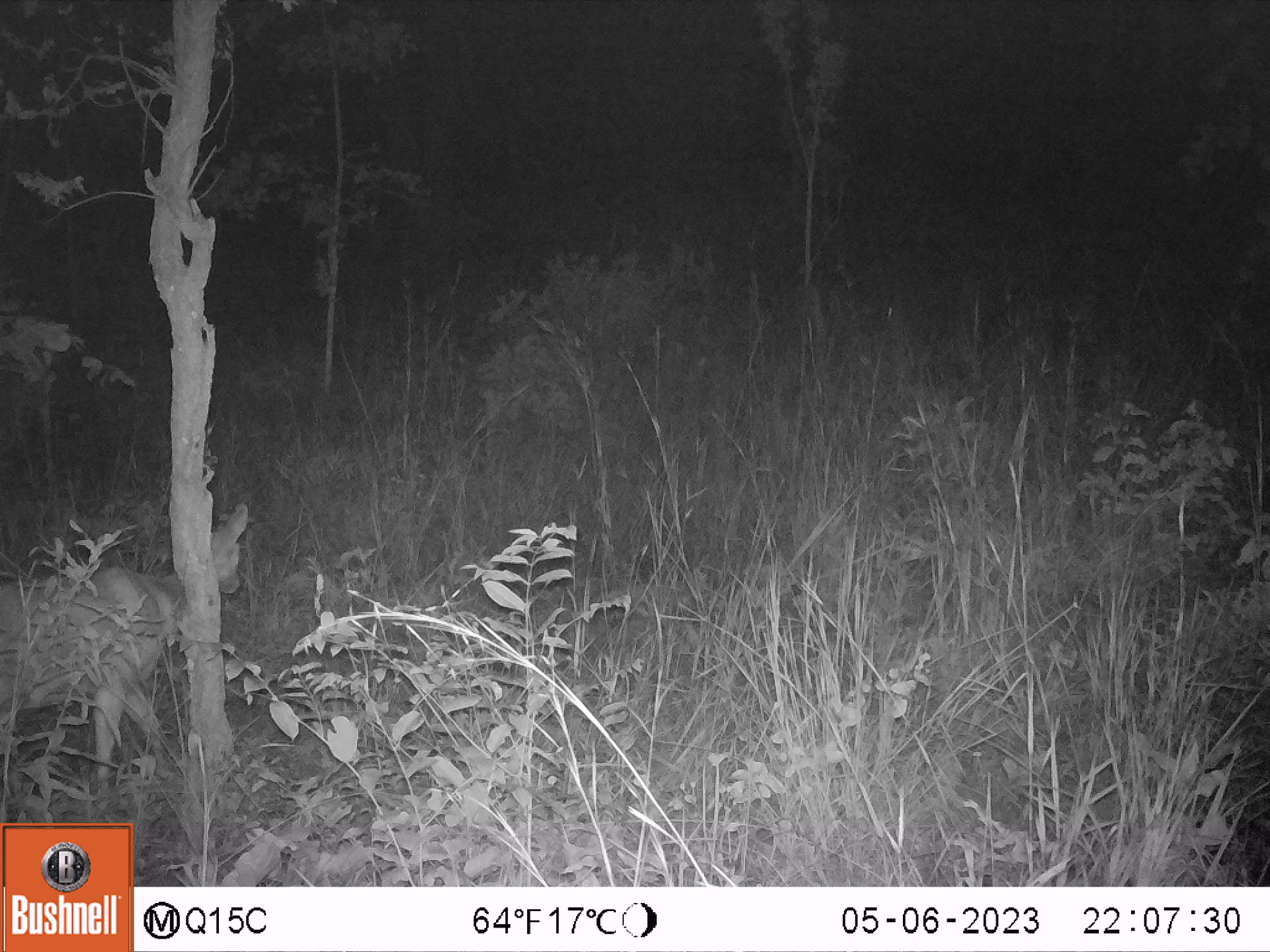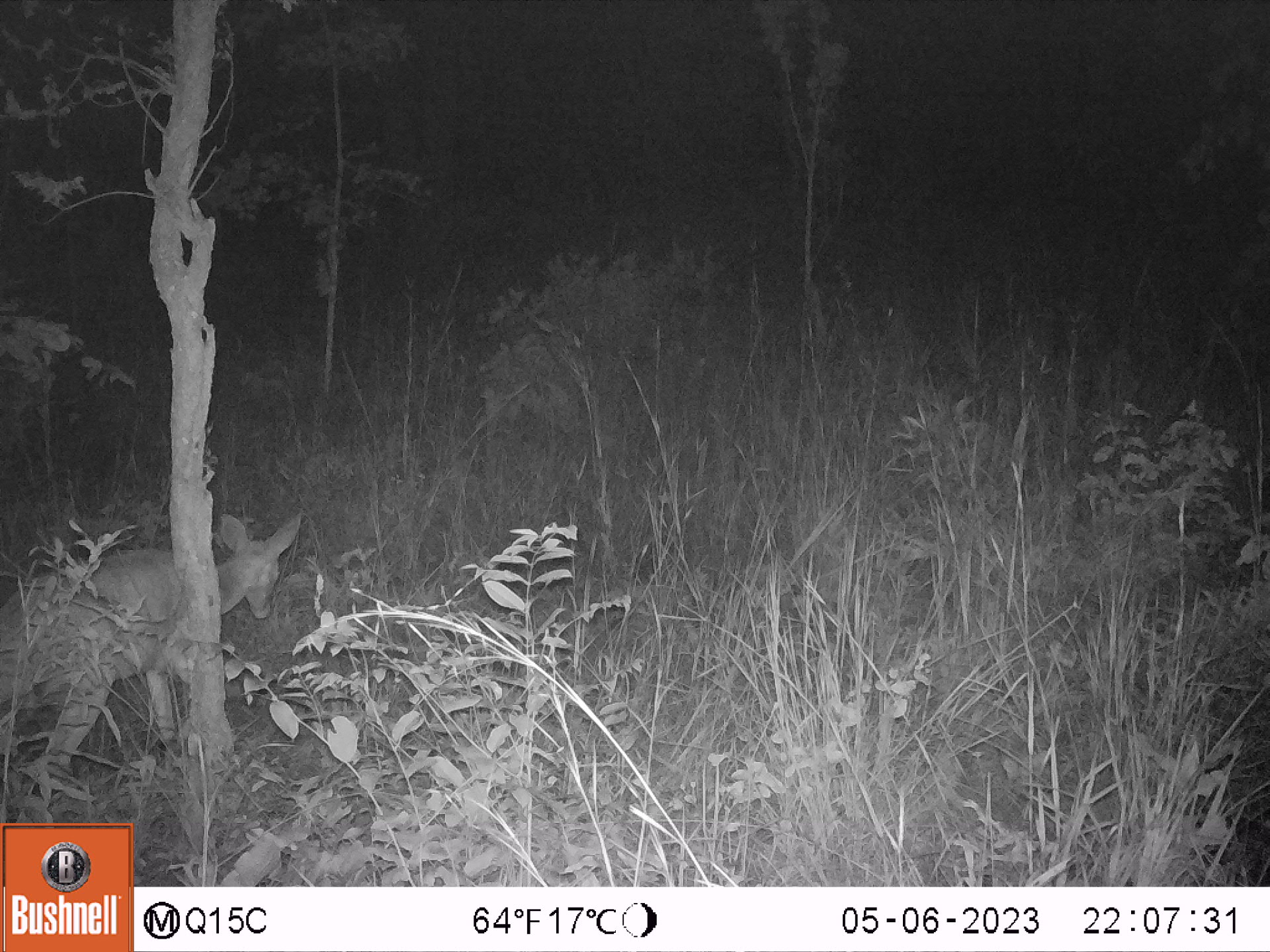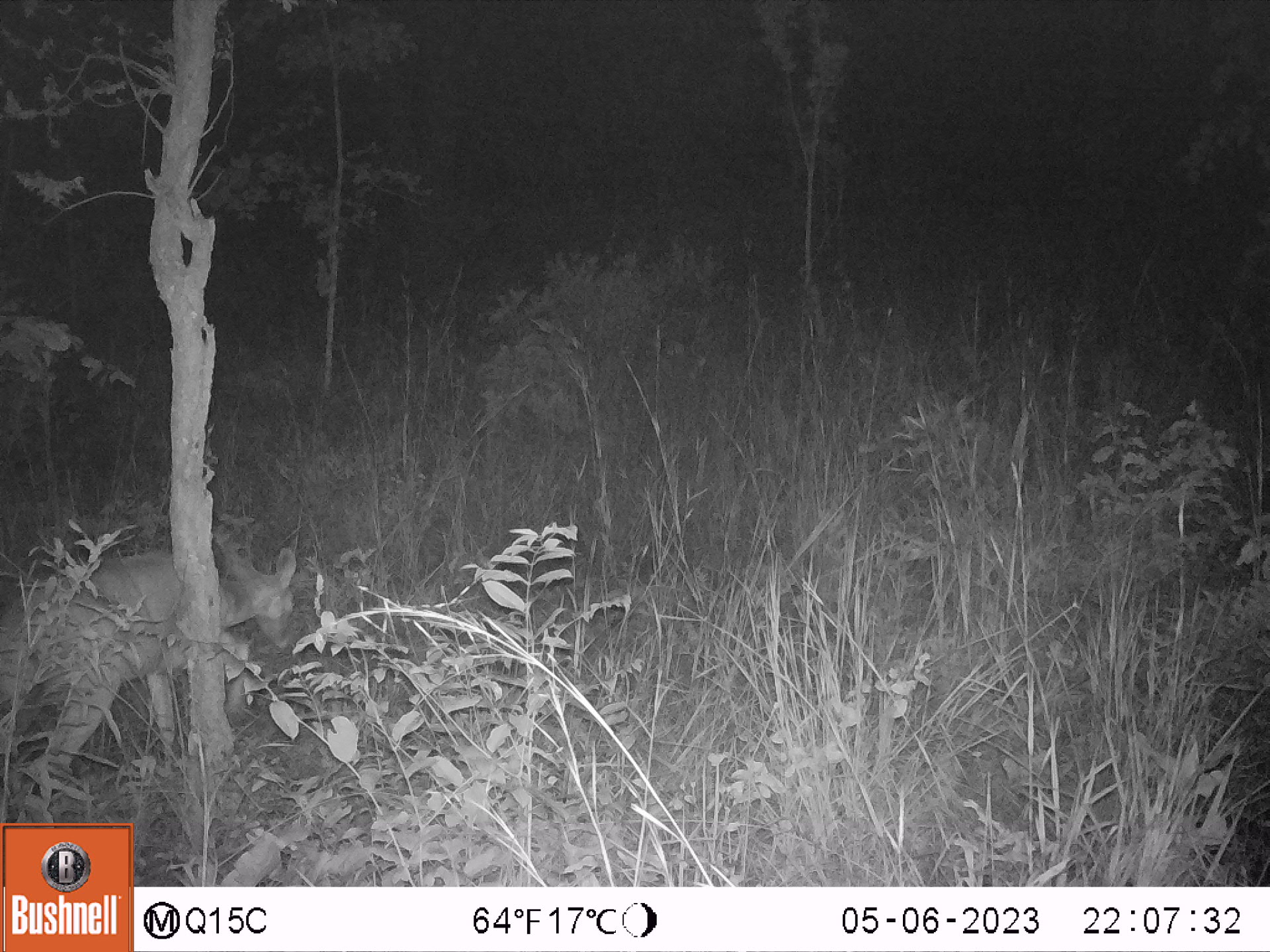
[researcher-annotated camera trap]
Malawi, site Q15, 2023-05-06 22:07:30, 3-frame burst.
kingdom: Animalia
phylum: Chordata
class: Mammalia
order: Artiodactyla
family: Bovidae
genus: Tragelaphus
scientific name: Tragelaphus sylvaticus sylvaticus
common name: cape bushbuck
Cape bushbuck (Tragelaphus sylvaticus sylvaticus), count 1.